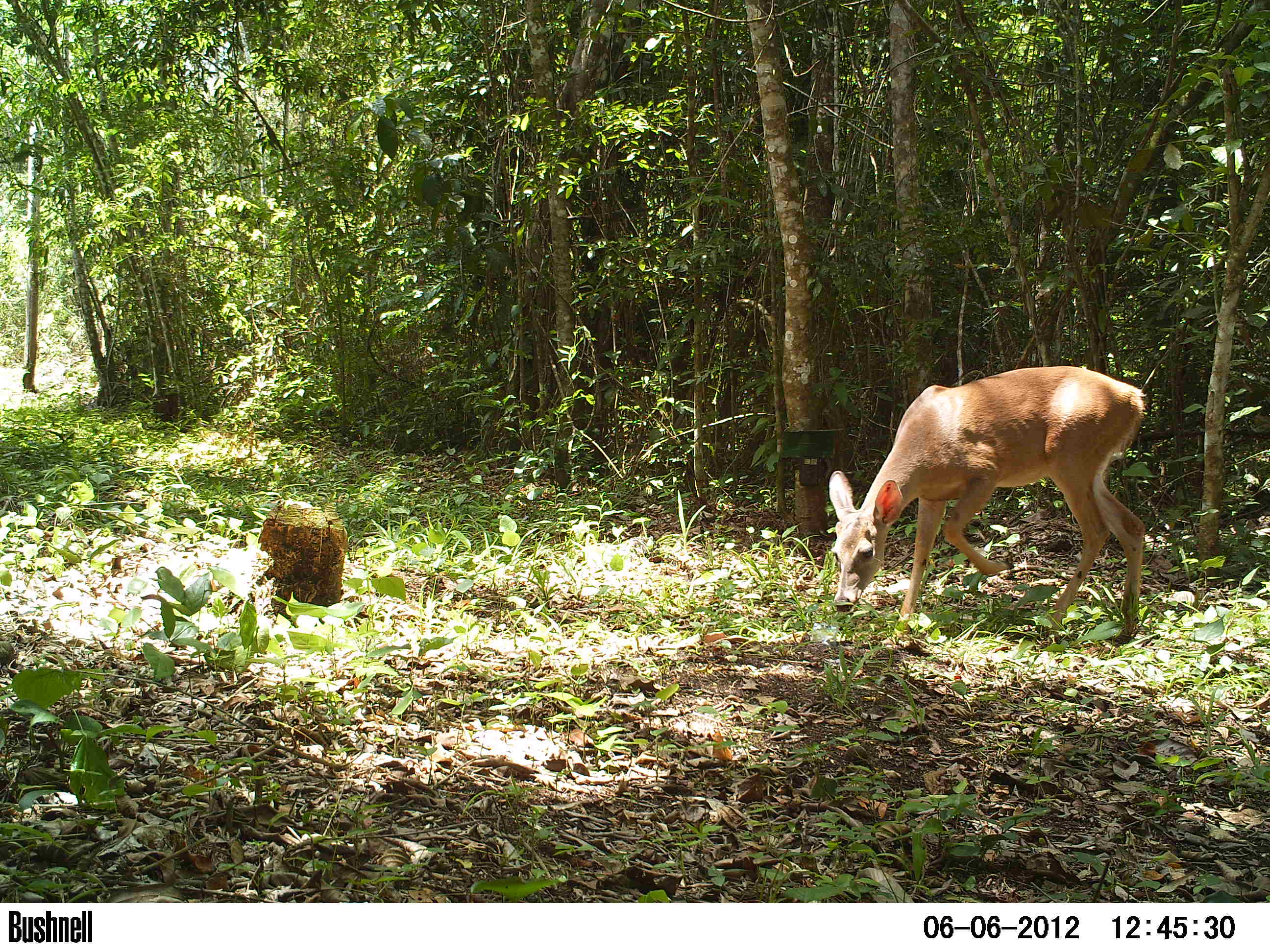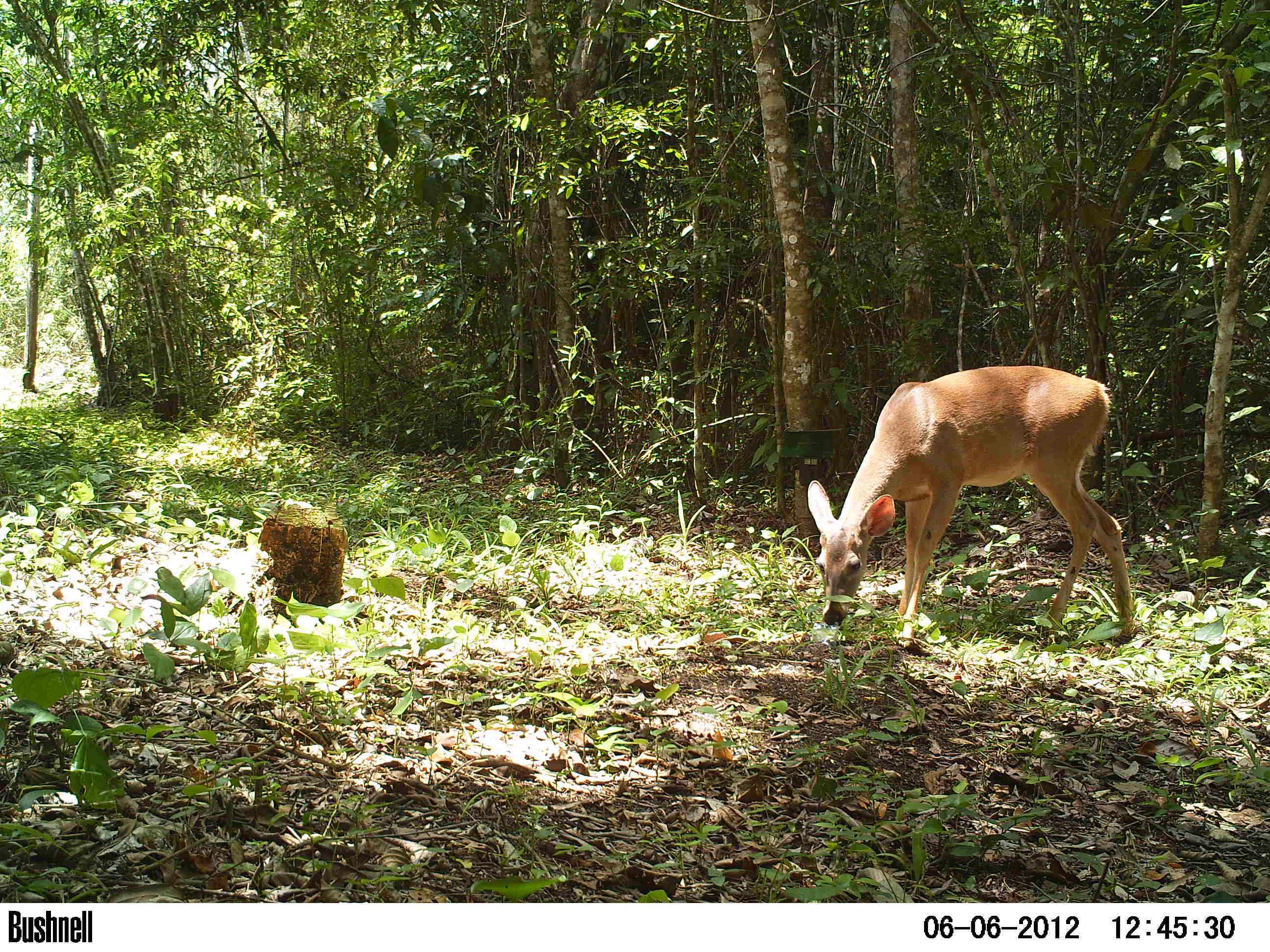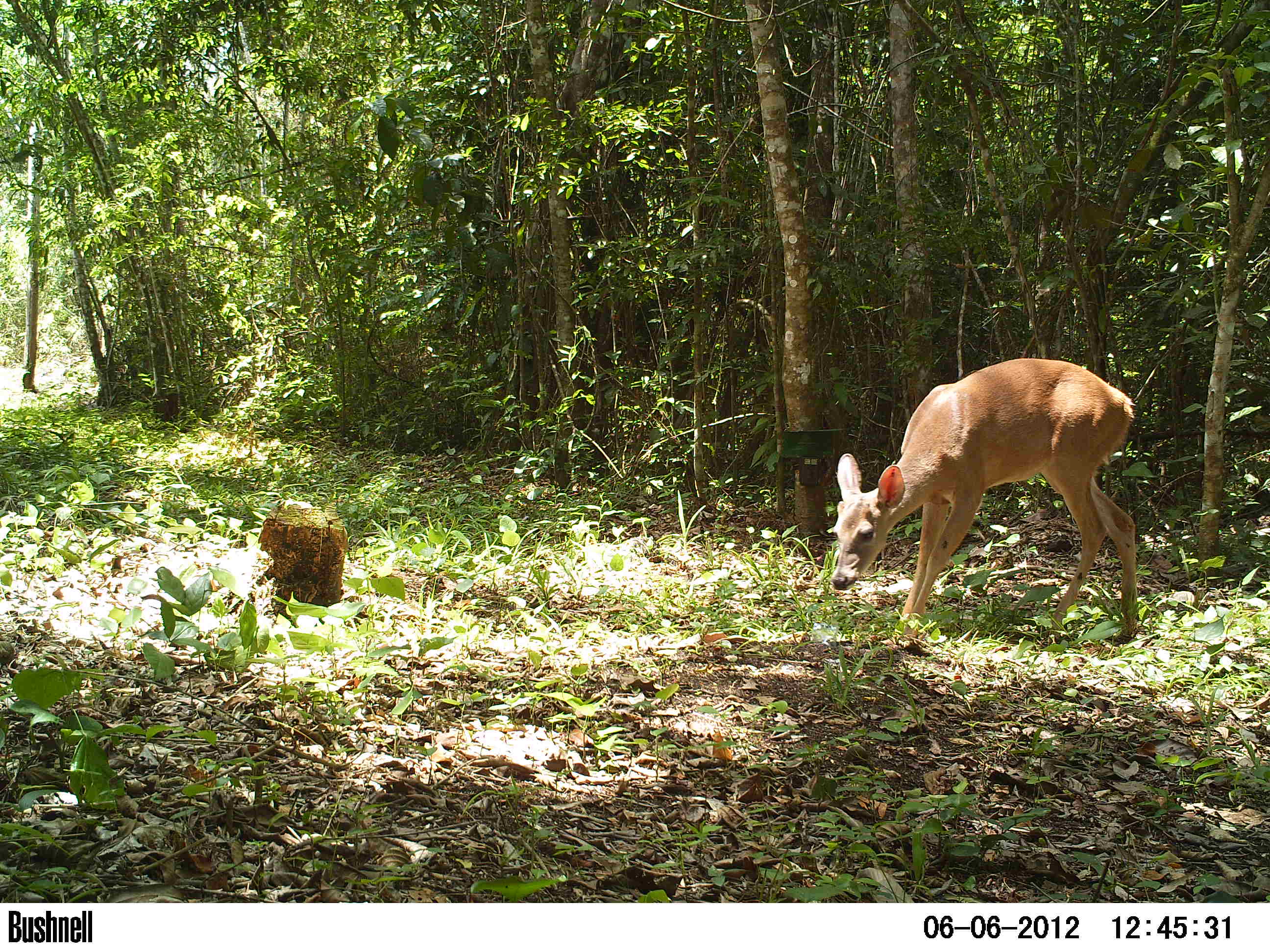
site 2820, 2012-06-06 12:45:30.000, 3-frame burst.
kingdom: Animalia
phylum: Chordata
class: Mammalia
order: Artiodactyla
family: Cervidae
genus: Odocoileus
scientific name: Odocoileus virginianus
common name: white-tailed deer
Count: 1.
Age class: juvenile.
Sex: female.